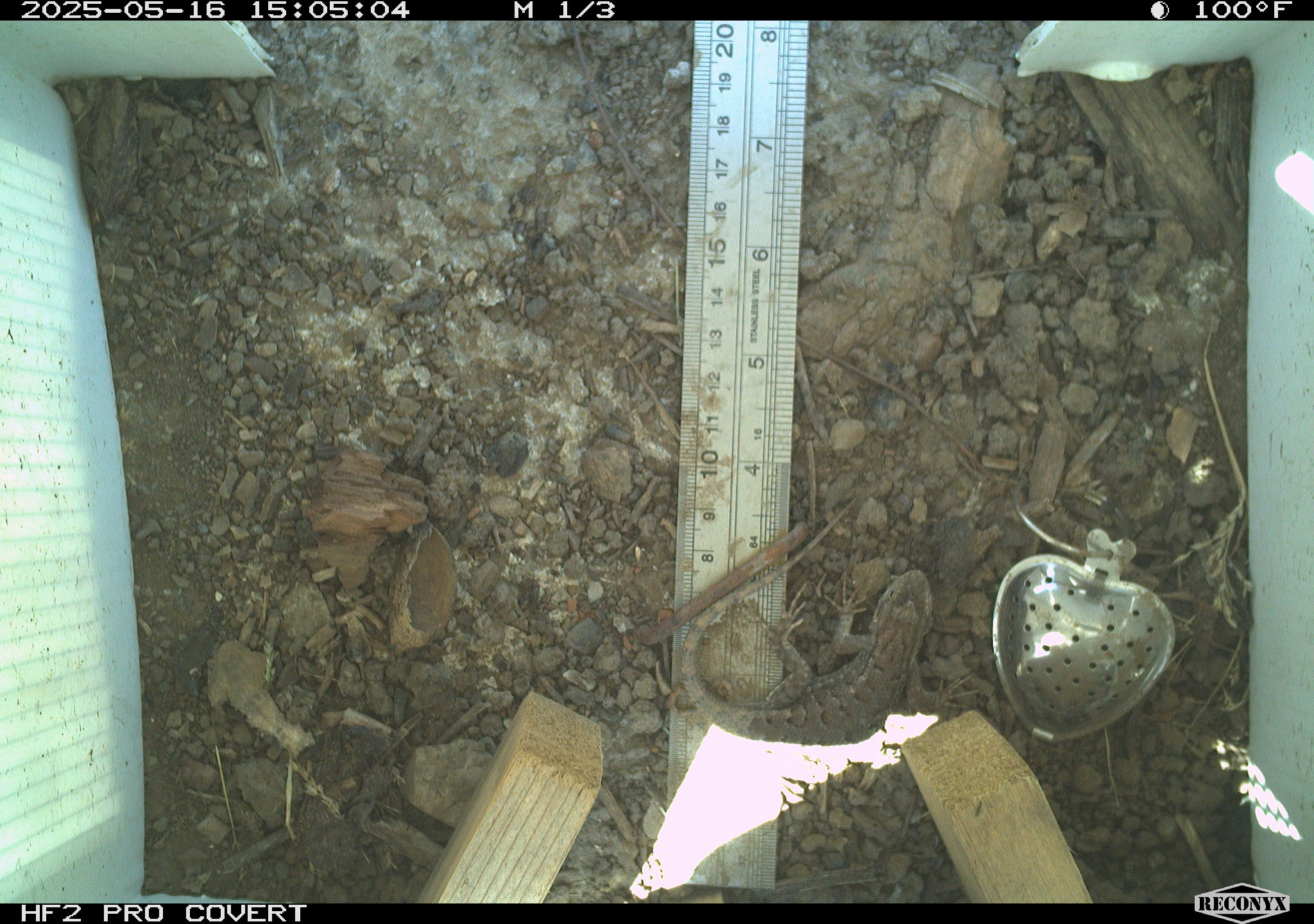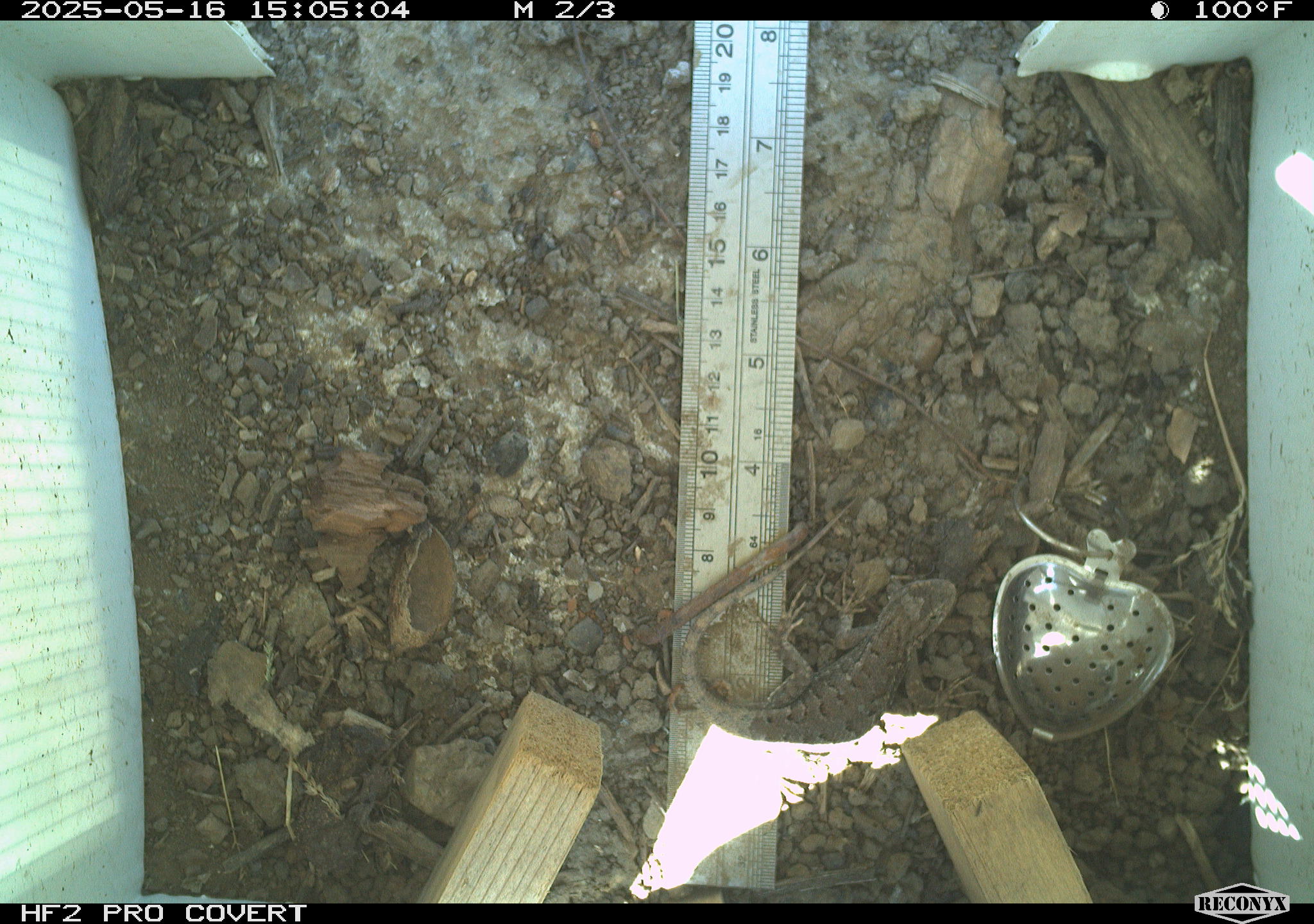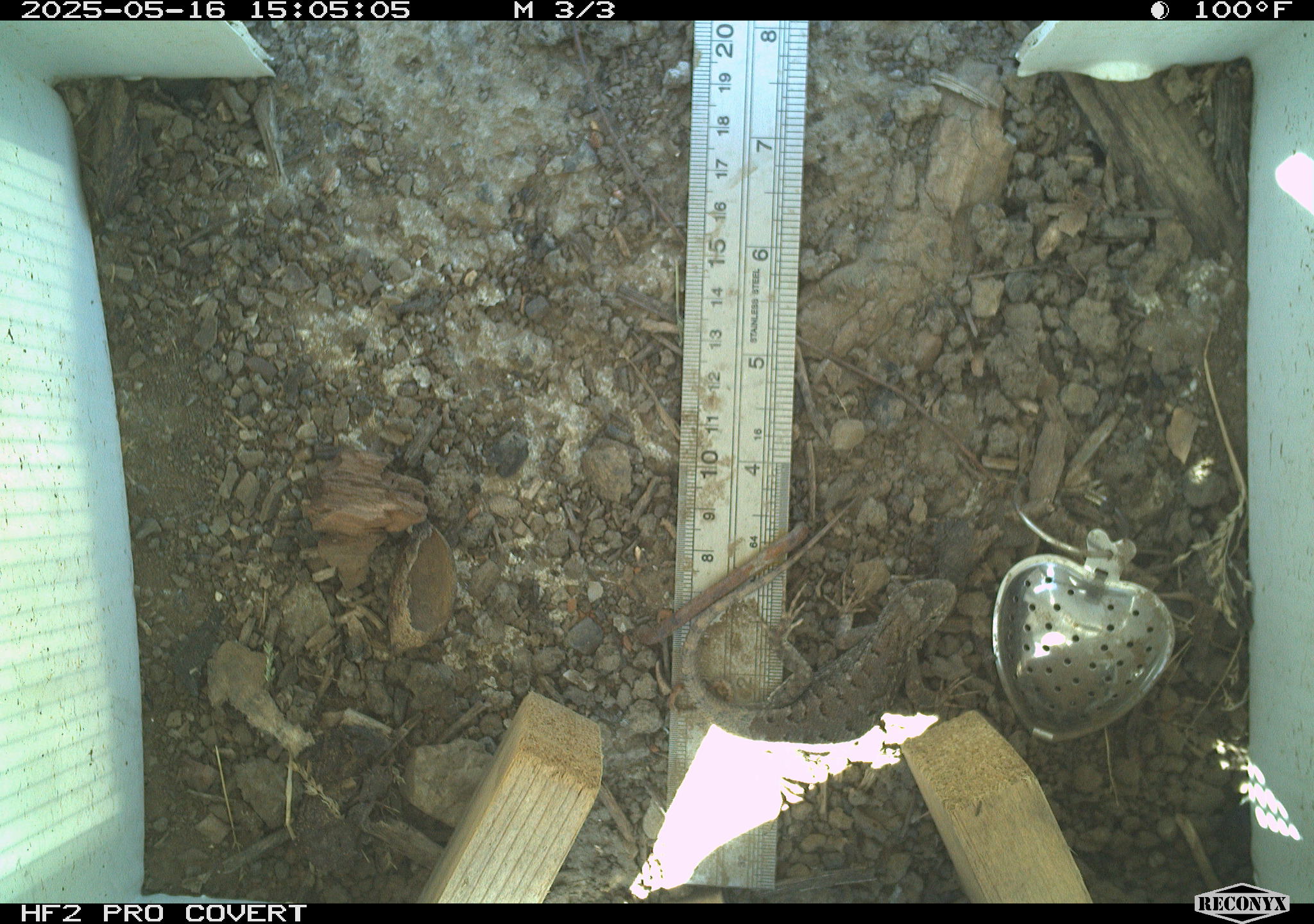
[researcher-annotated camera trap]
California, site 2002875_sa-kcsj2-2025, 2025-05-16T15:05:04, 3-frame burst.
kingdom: Animalia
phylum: Chordata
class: Reptilia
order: Squamata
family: Phrynosomatidae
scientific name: Phrynosomatidae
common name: north american spiny lizards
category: sceloporus/uta species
Sceloporus/uta species (north american spiny lizards) (Phrynosomatidae).